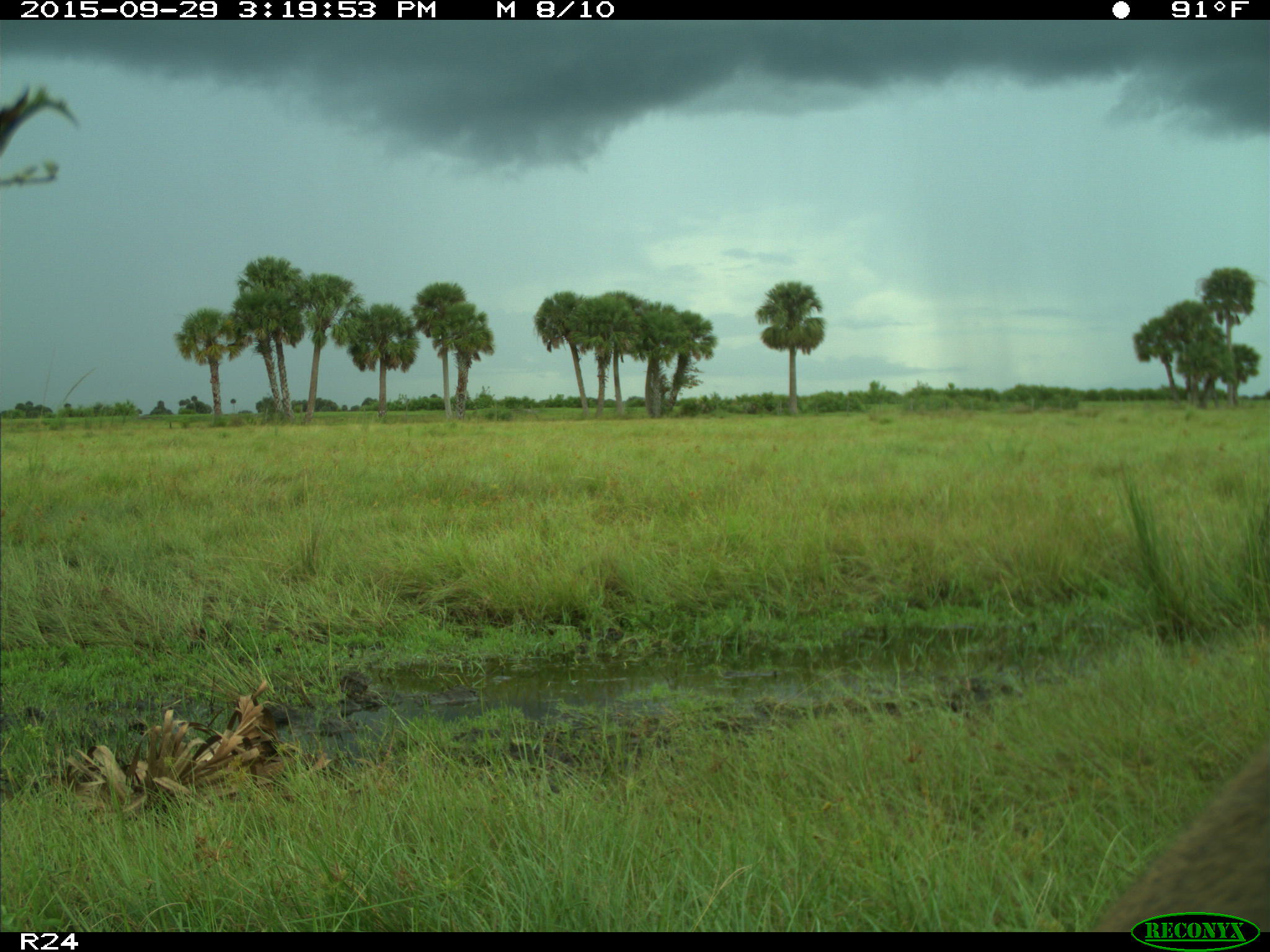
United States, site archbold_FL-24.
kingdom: Animalia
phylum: Chordata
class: Mammalia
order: Artiodactyla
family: Cervidae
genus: Odocoileus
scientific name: Odocoileus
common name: deer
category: unidentified deer